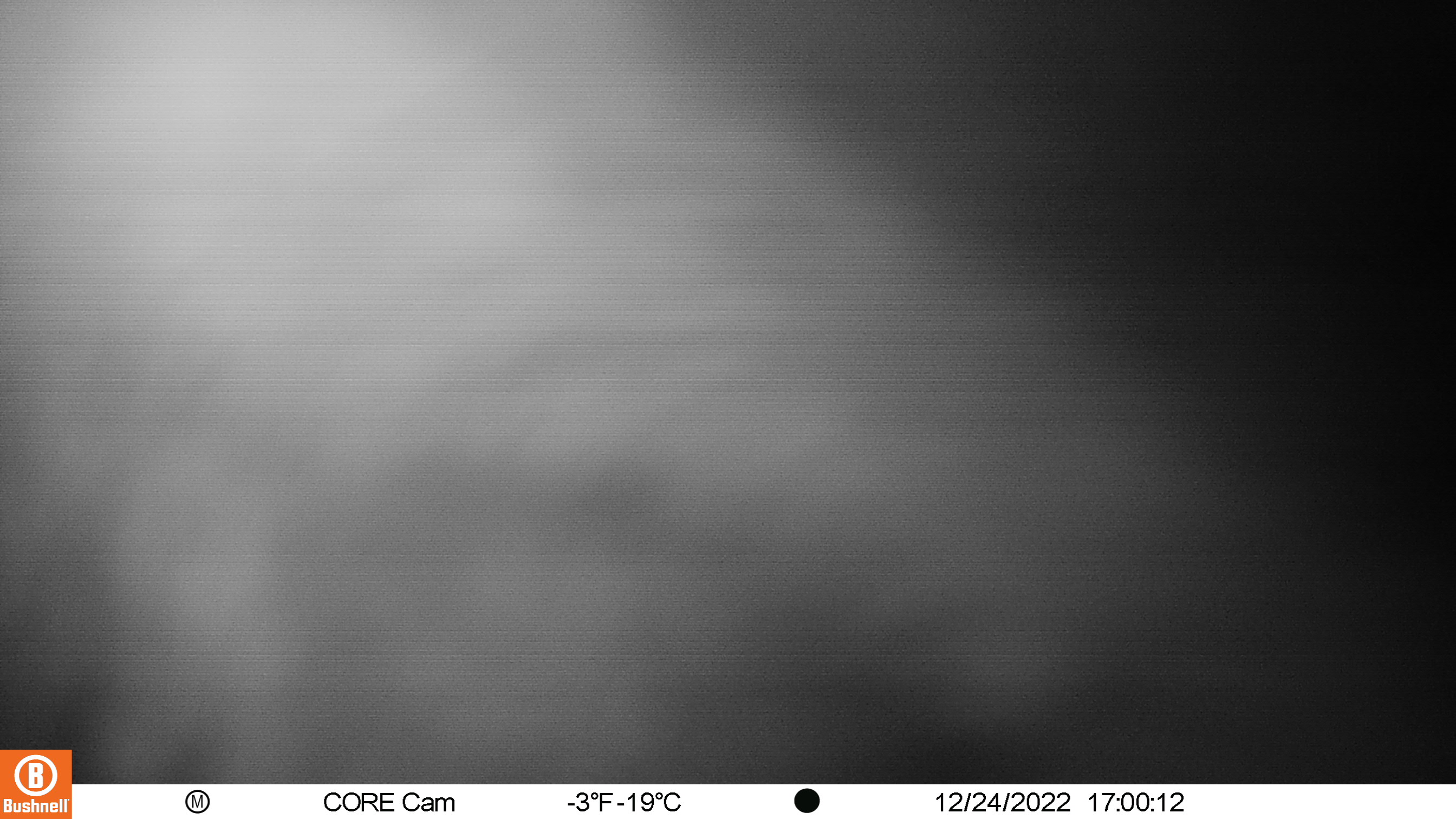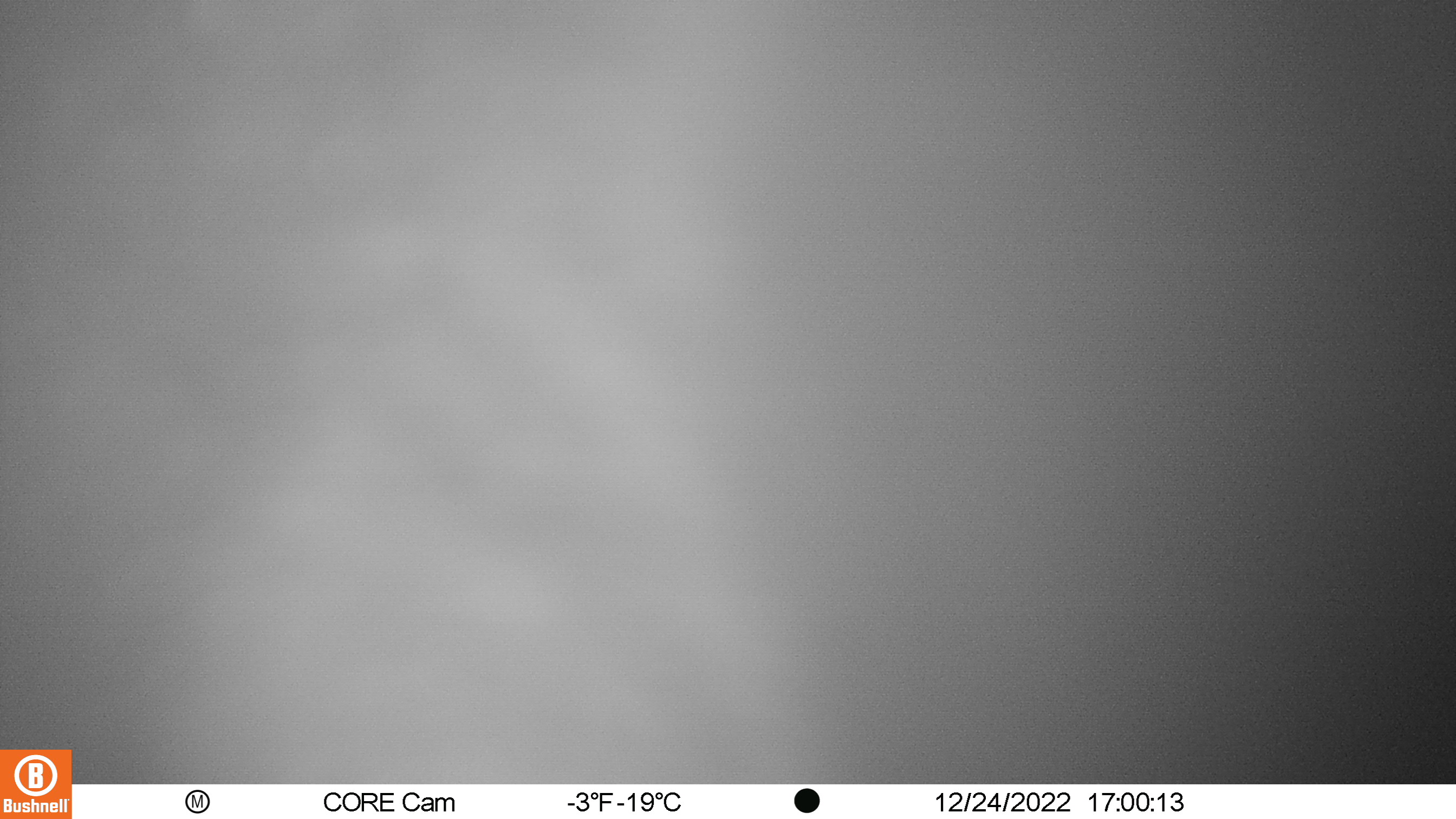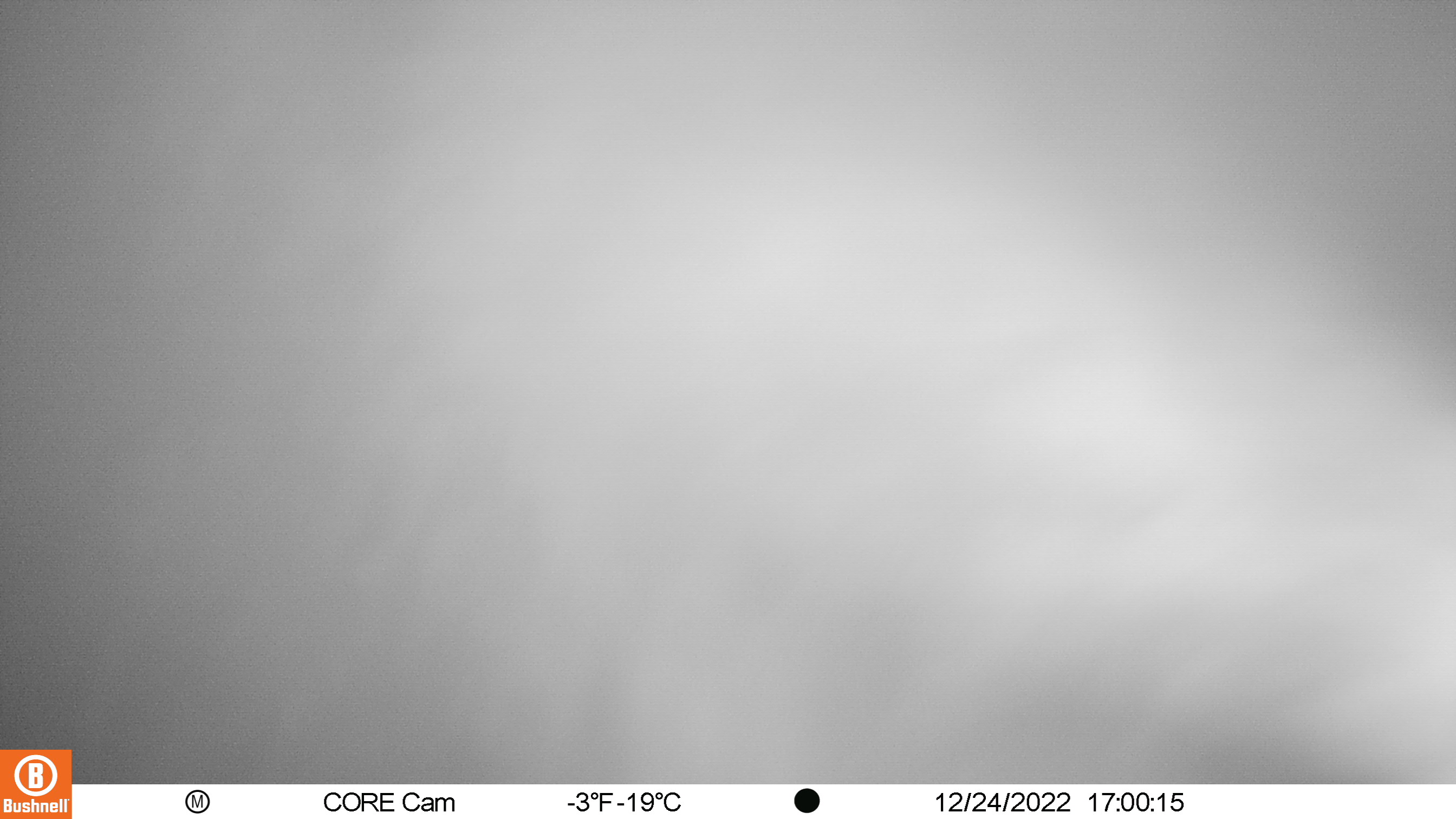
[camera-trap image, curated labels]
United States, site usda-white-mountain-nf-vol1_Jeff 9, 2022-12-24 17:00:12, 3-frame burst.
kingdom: Animalia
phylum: Chordata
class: Mammalia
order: Artiodactyla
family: Cervidae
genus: Alces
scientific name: Alces alces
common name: moose